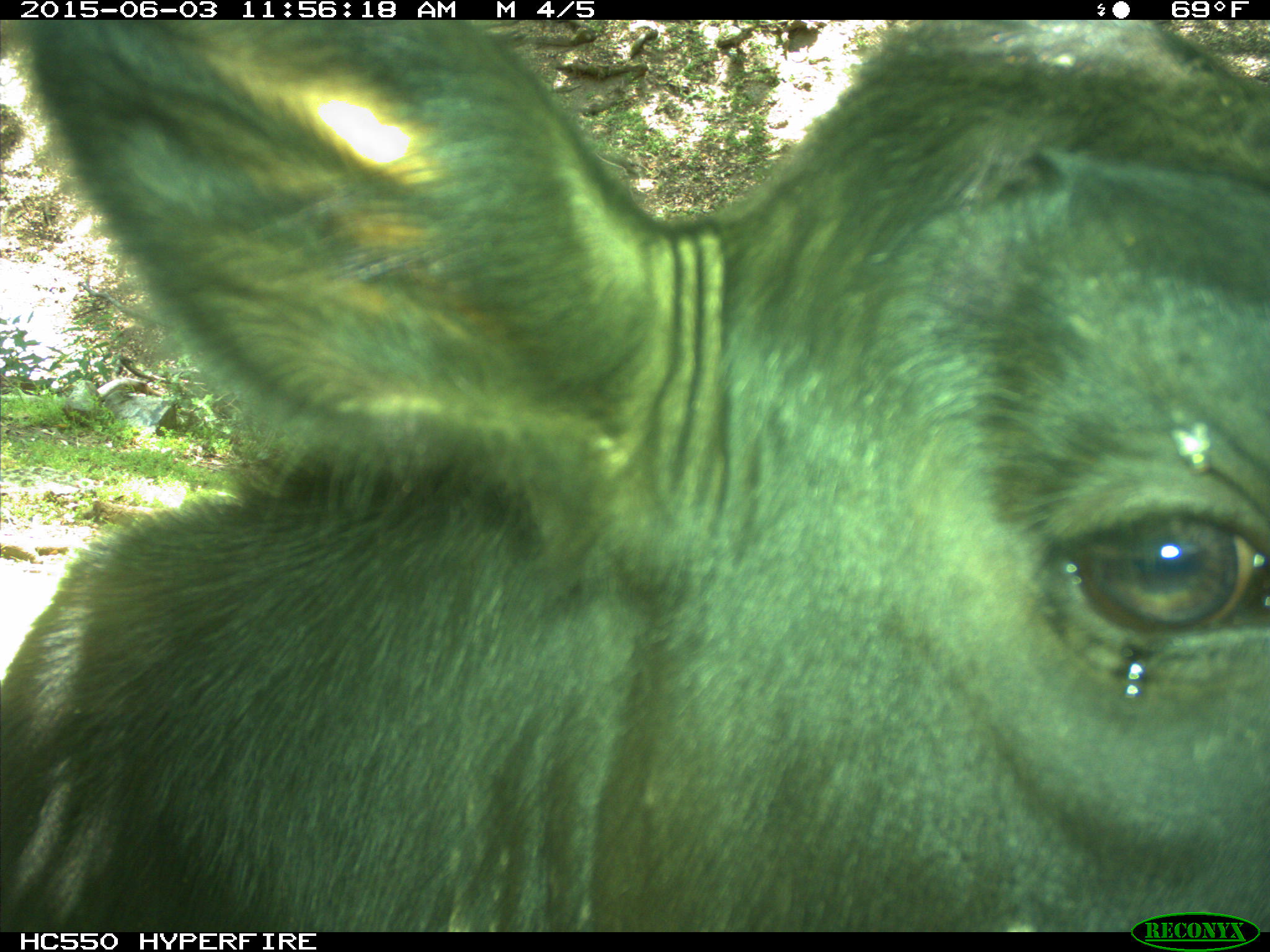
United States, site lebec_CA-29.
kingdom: Animalia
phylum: Chordata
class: Mammalia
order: Artiodactyla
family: Bovidae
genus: Bos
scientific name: Bos taurus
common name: domestic cow